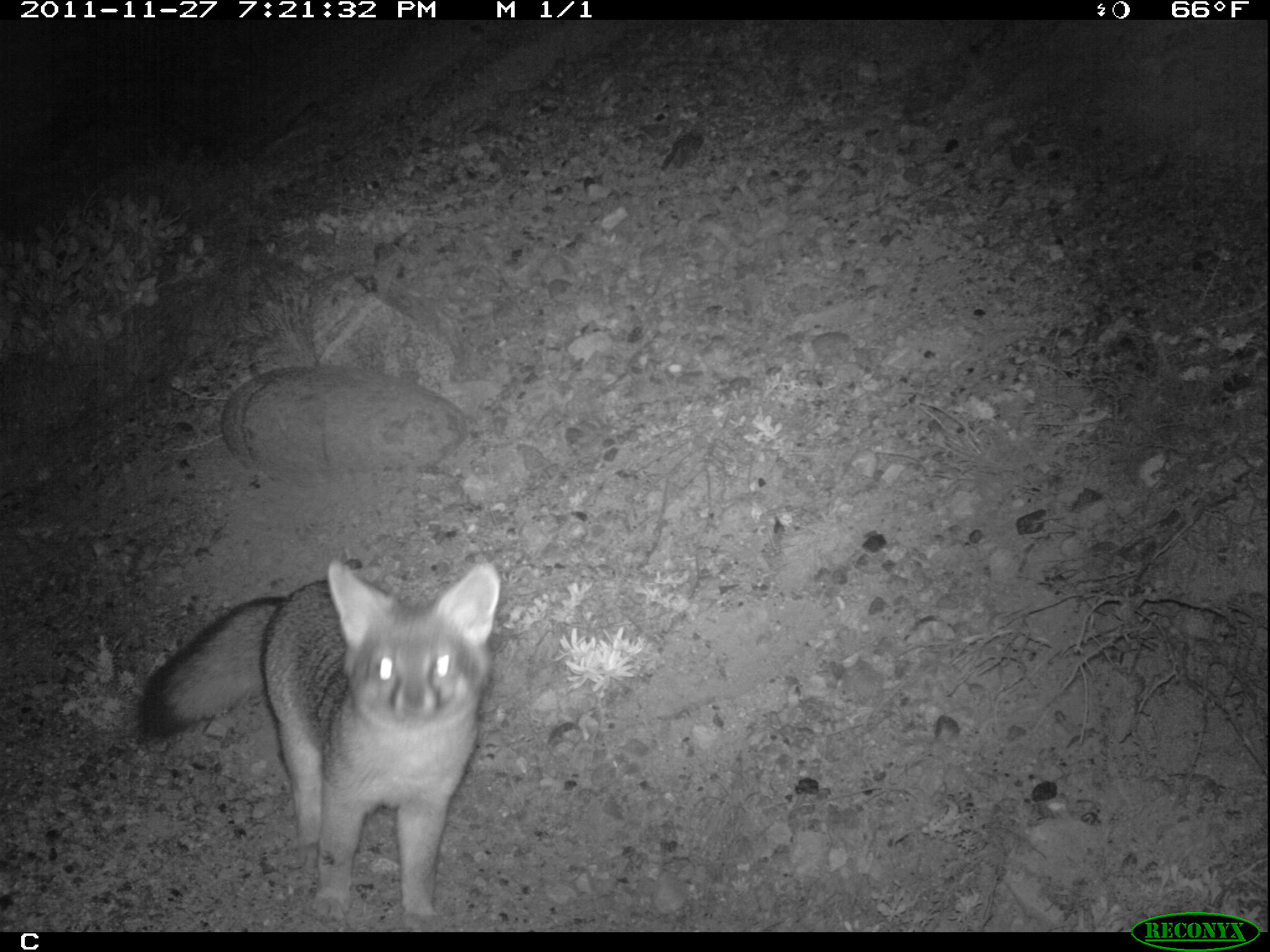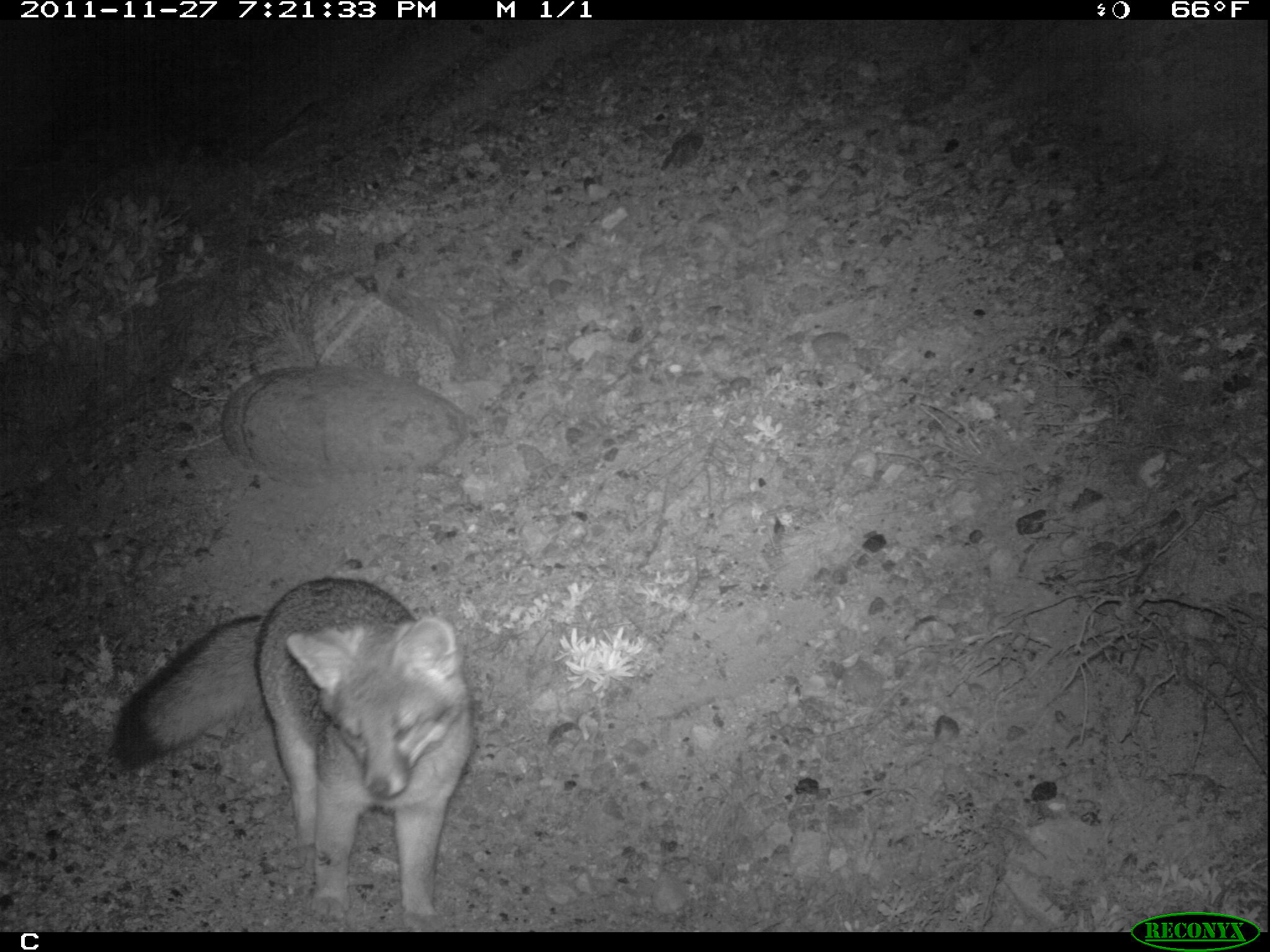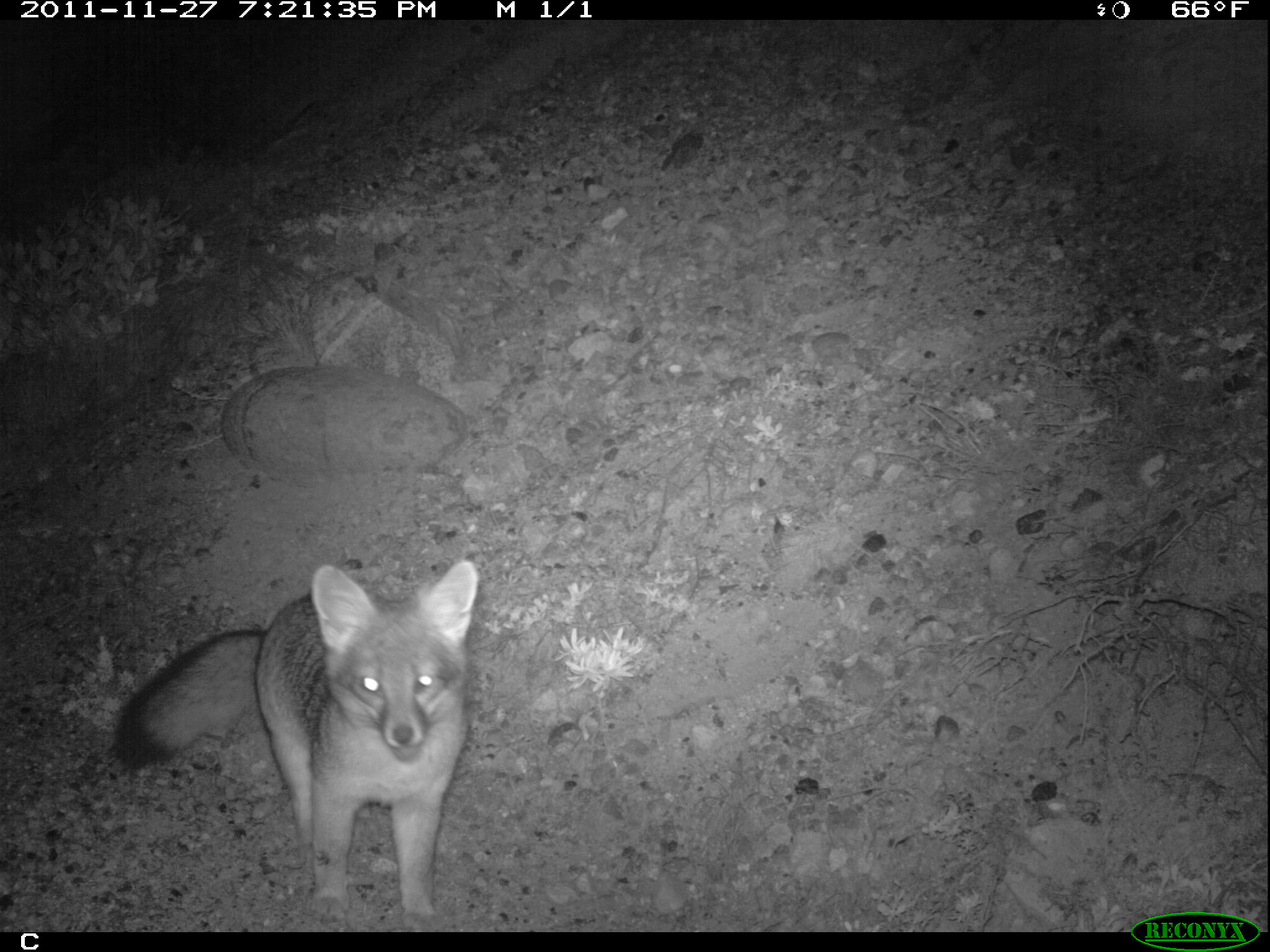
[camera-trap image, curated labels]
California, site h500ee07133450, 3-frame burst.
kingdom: Animalia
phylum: Chordata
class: Mammalia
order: Carnivora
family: Canidae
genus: Urocyon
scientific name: Urocyon littoralis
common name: island fox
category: fox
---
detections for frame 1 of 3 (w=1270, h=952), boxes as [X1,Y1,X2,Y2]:
fox: [134,557,500,932]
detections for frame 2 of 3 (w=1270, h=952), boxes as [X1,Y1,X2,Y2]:
fox: [112,578,475,929]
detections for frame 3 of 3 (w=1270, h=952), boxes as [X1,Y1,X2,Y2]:
fox: [110,560,479,932]